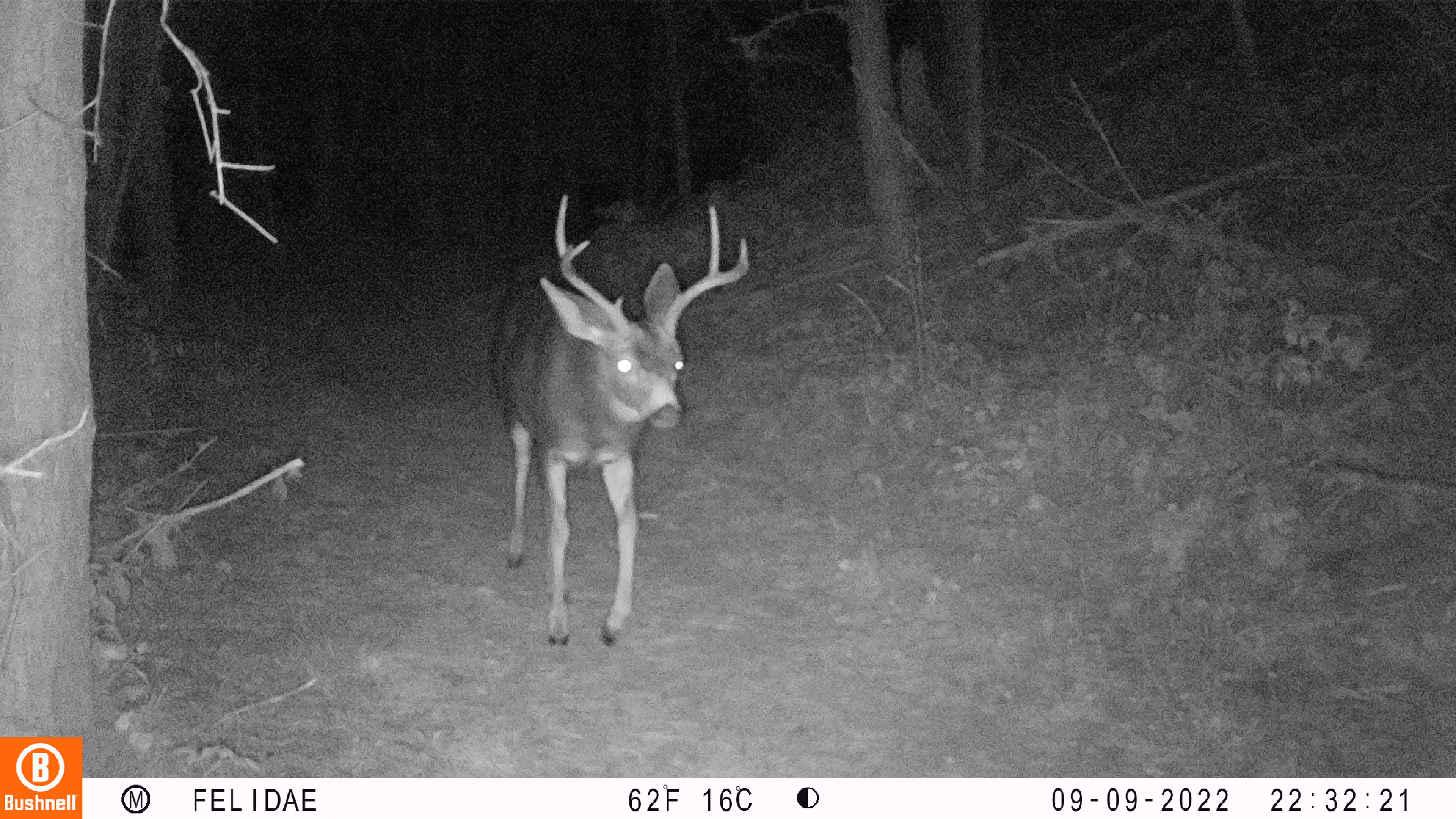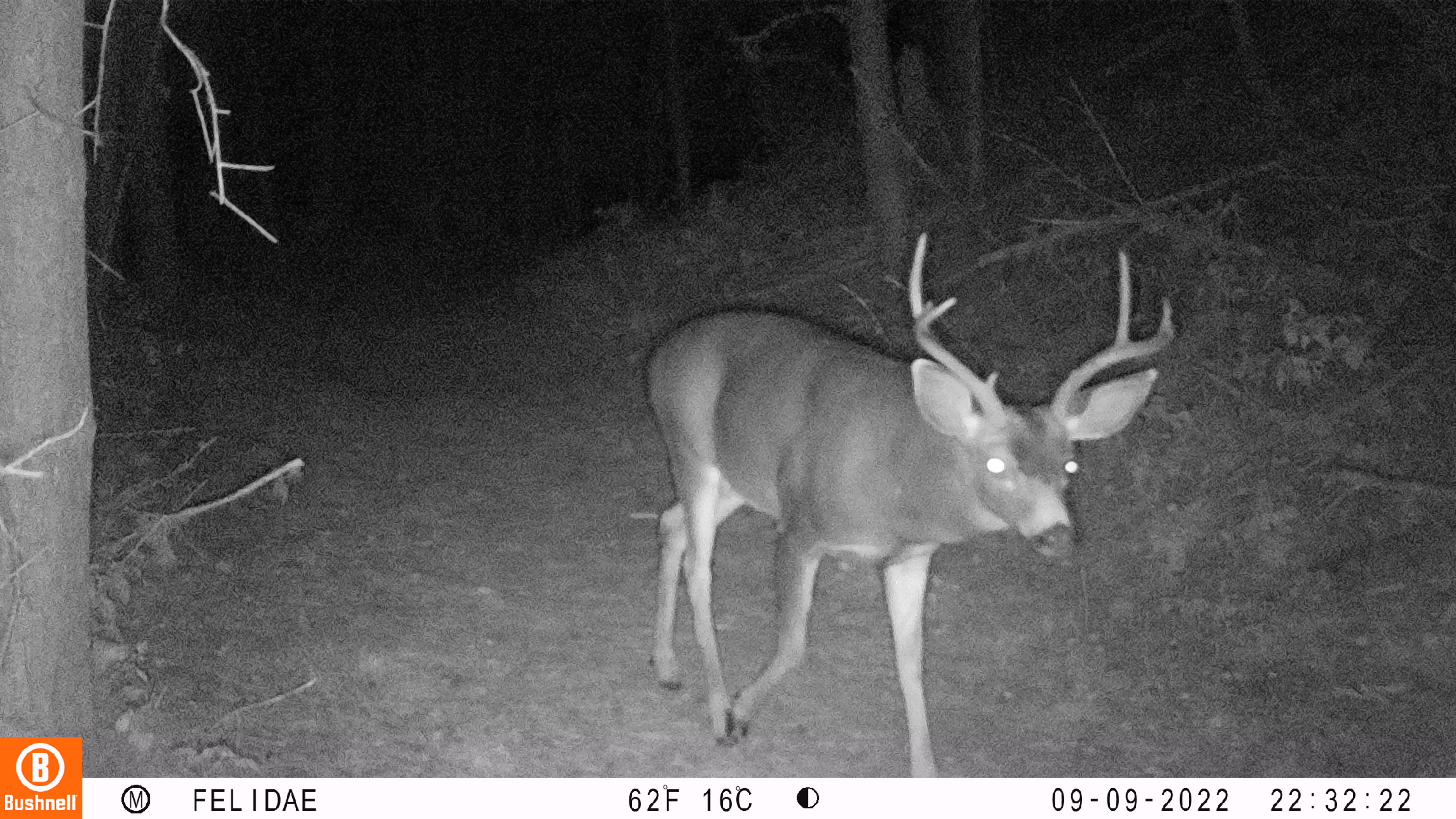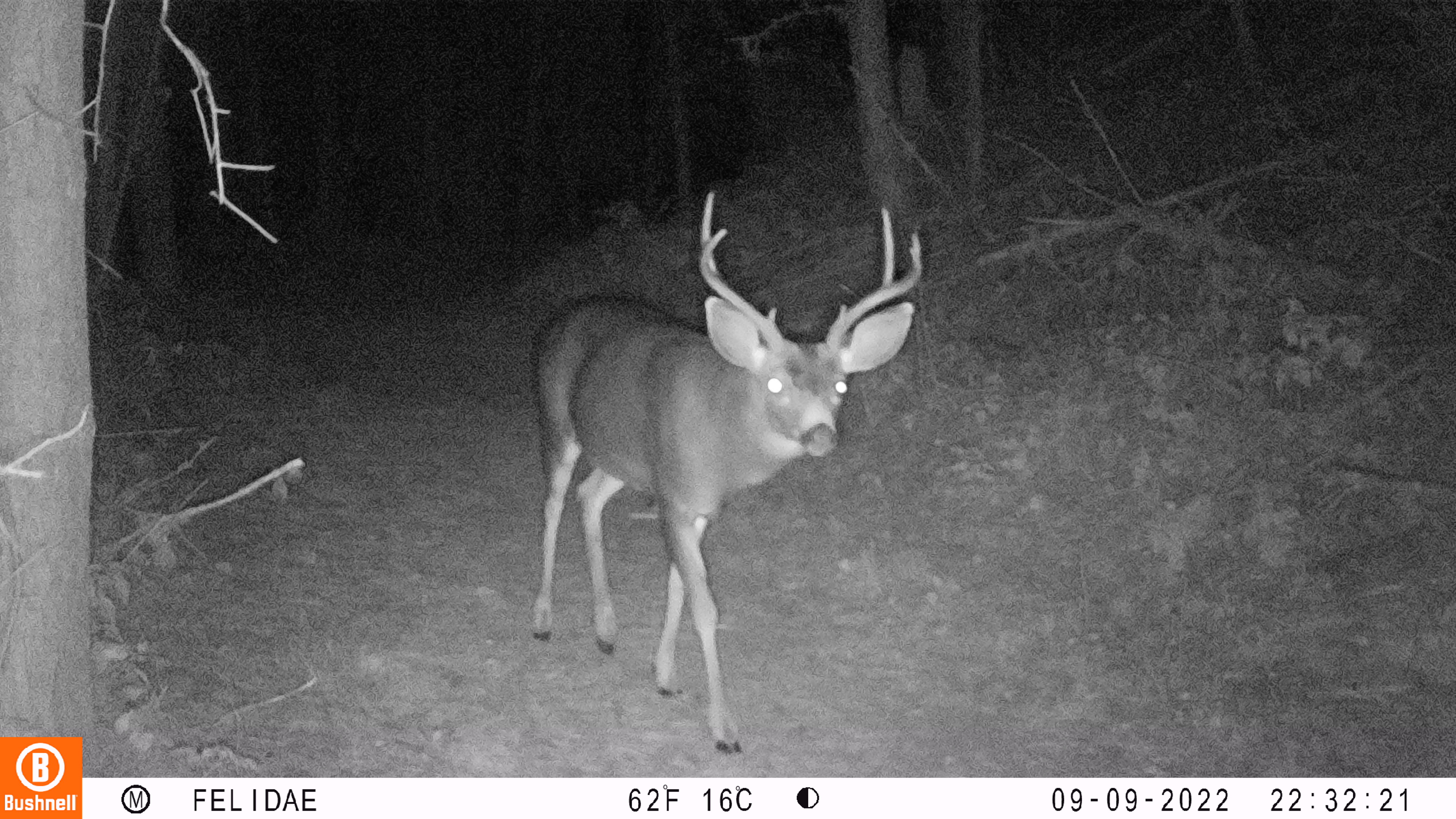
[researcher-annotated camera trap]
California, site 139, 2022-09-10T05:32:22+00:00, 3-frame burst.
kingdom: Animalia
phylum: Chordata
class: Mammalia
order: Artiodactyla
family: Cervidae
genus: Odocoileus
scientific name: Odocoileus hemionus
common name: mule deer